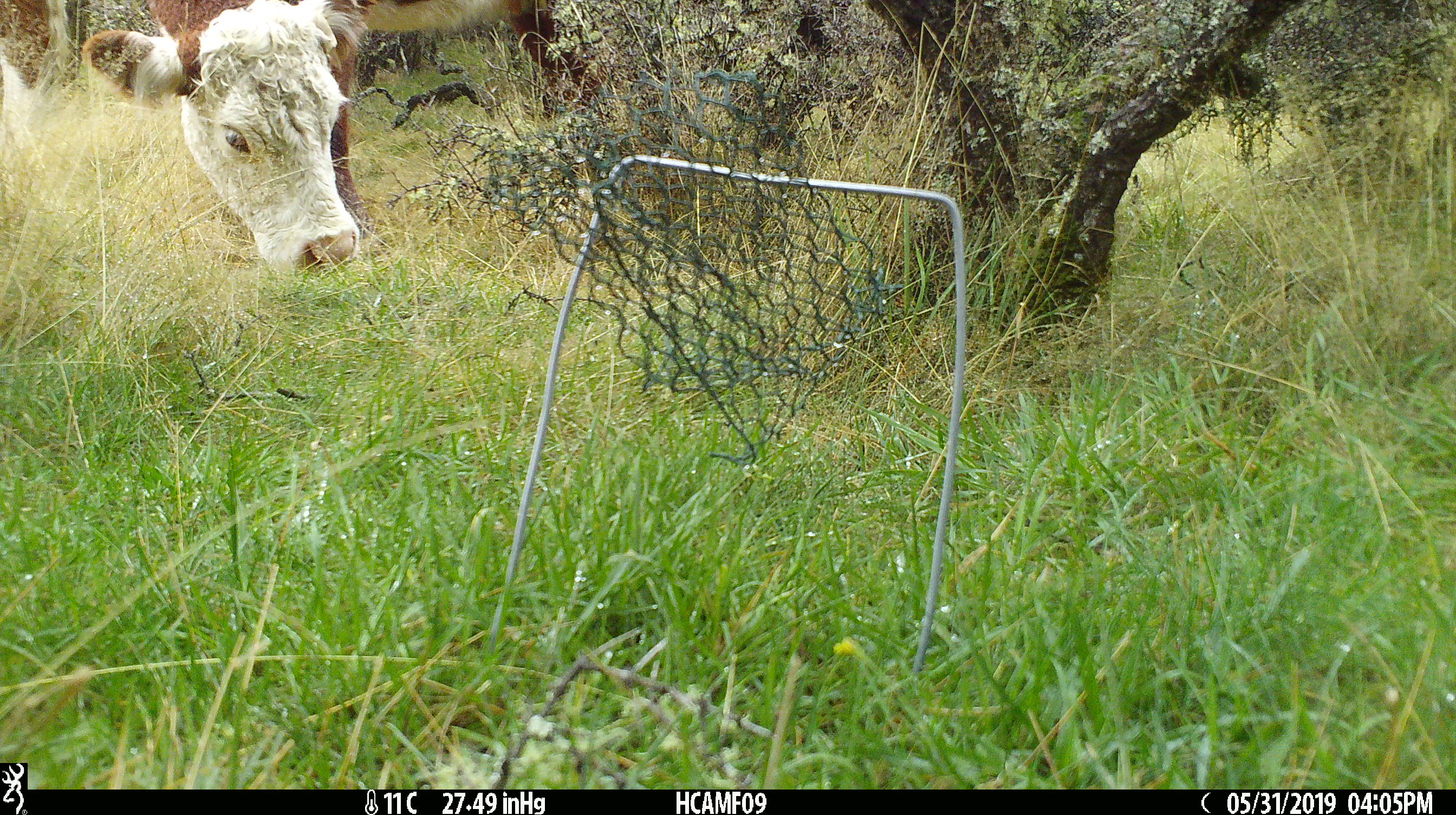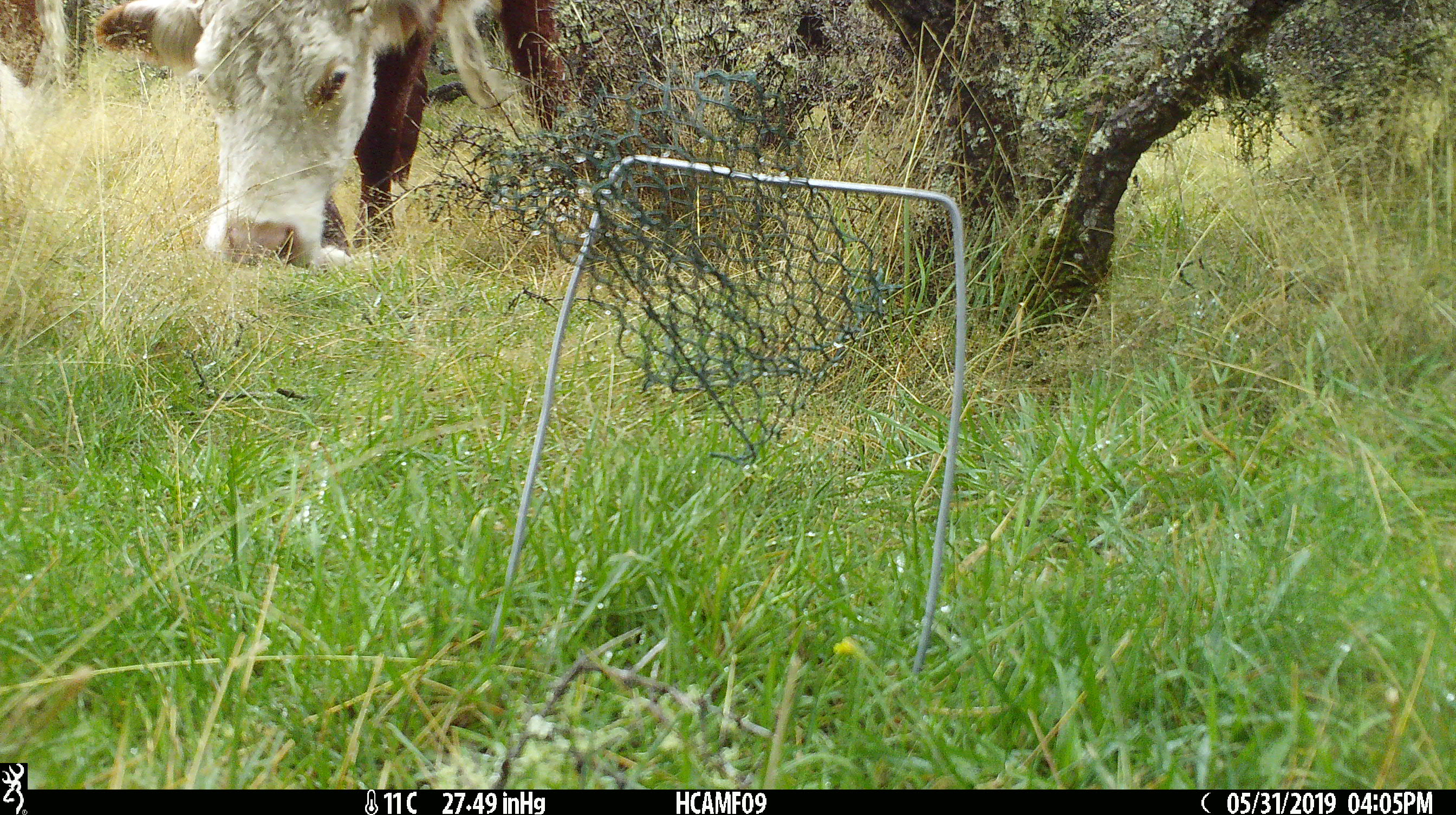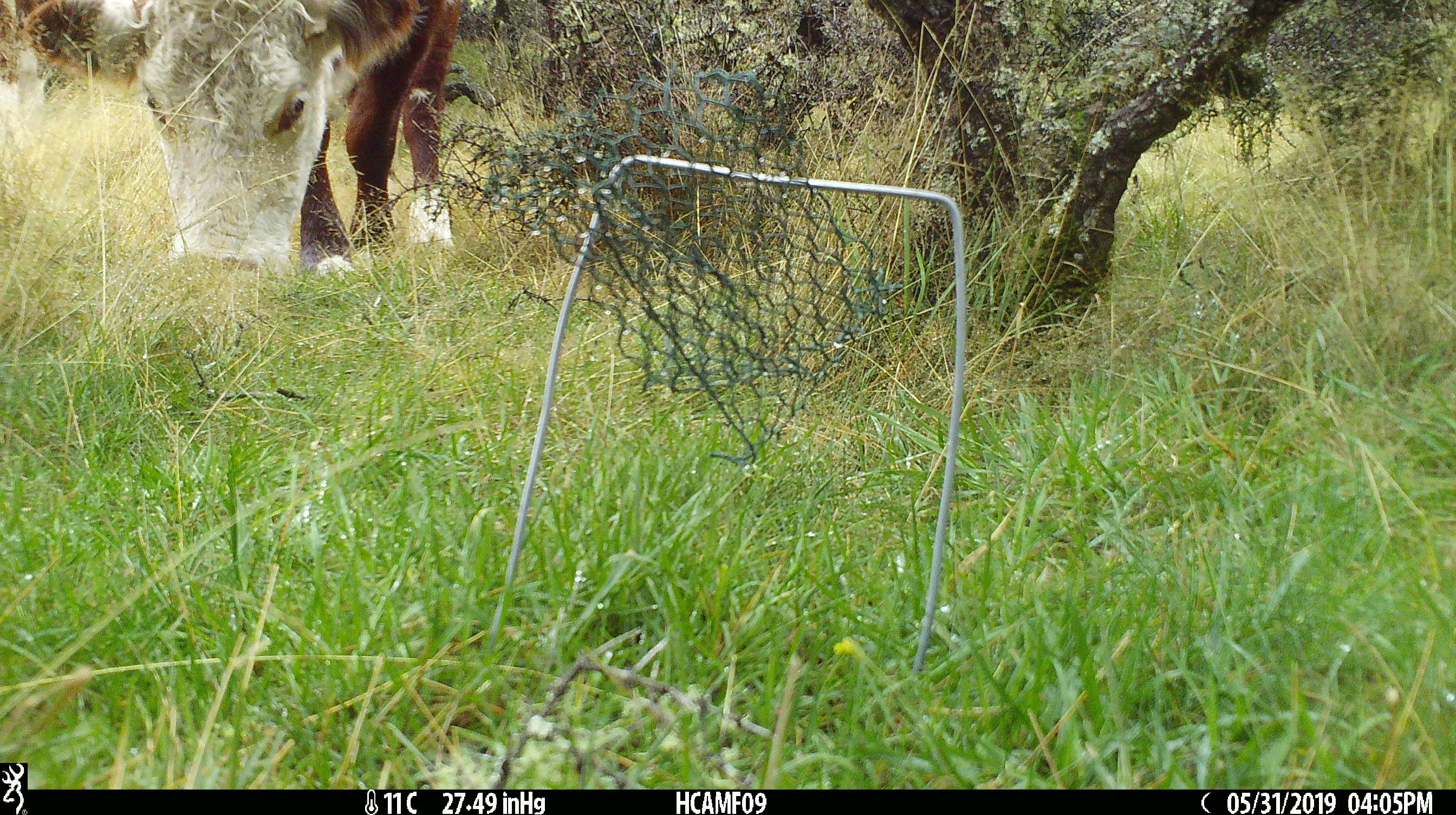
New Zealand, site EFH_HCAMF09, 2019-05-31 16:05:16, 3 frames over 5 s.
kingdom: Animalia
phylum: Chordata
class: Mammalia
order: Artiodactyla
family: Bovidae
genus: Bos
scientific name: Bos taurus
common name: domestic cow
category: cow